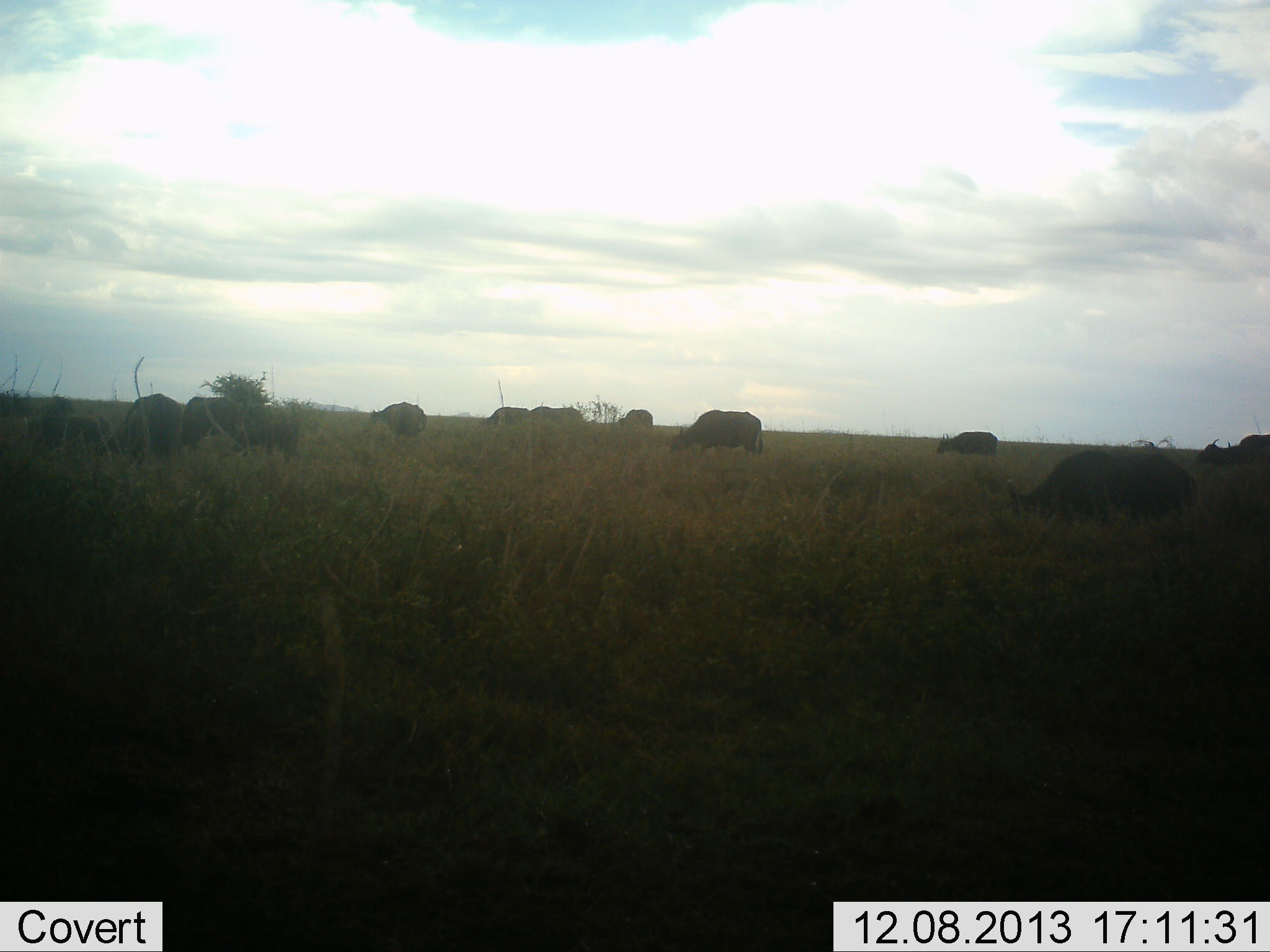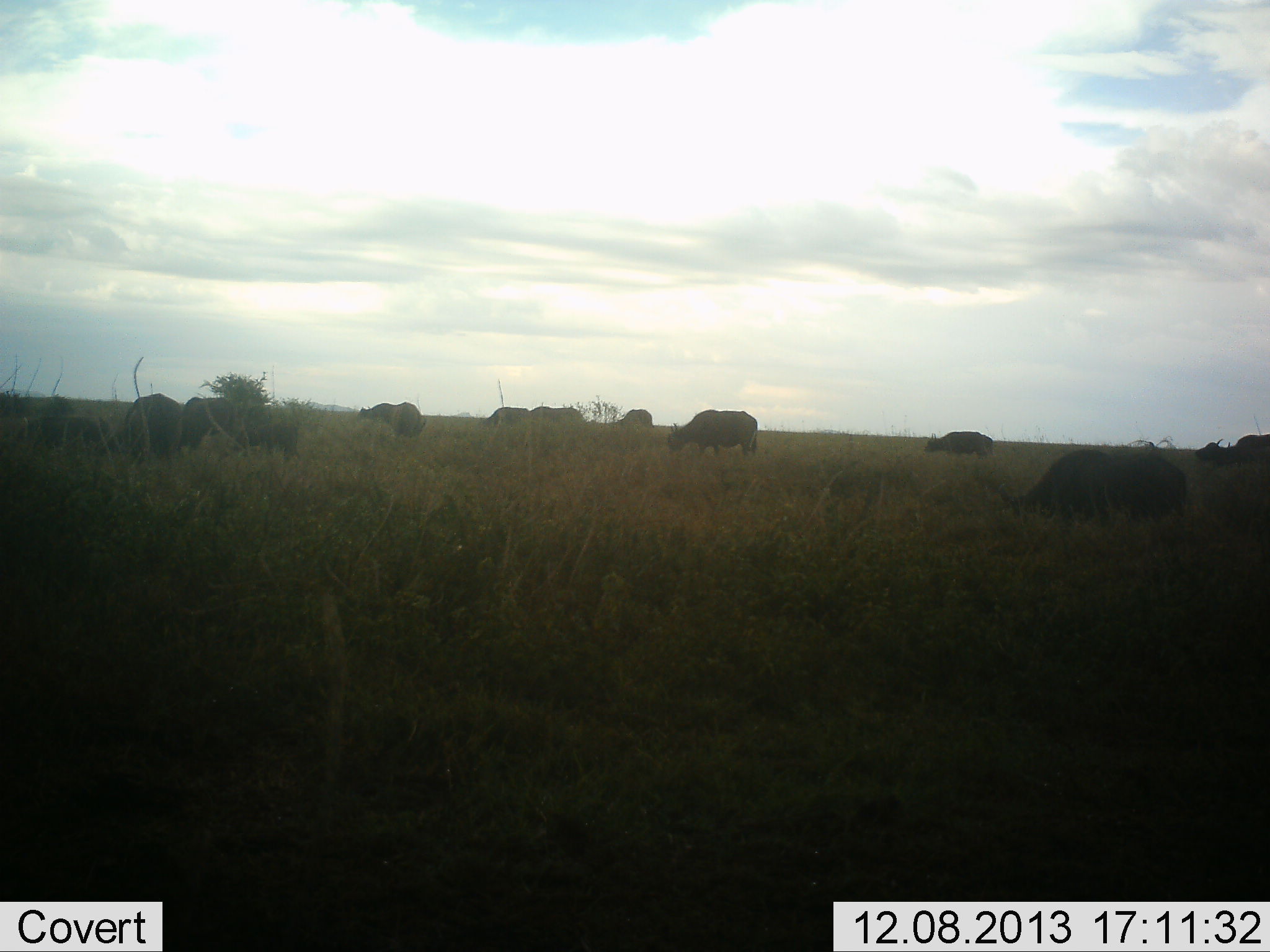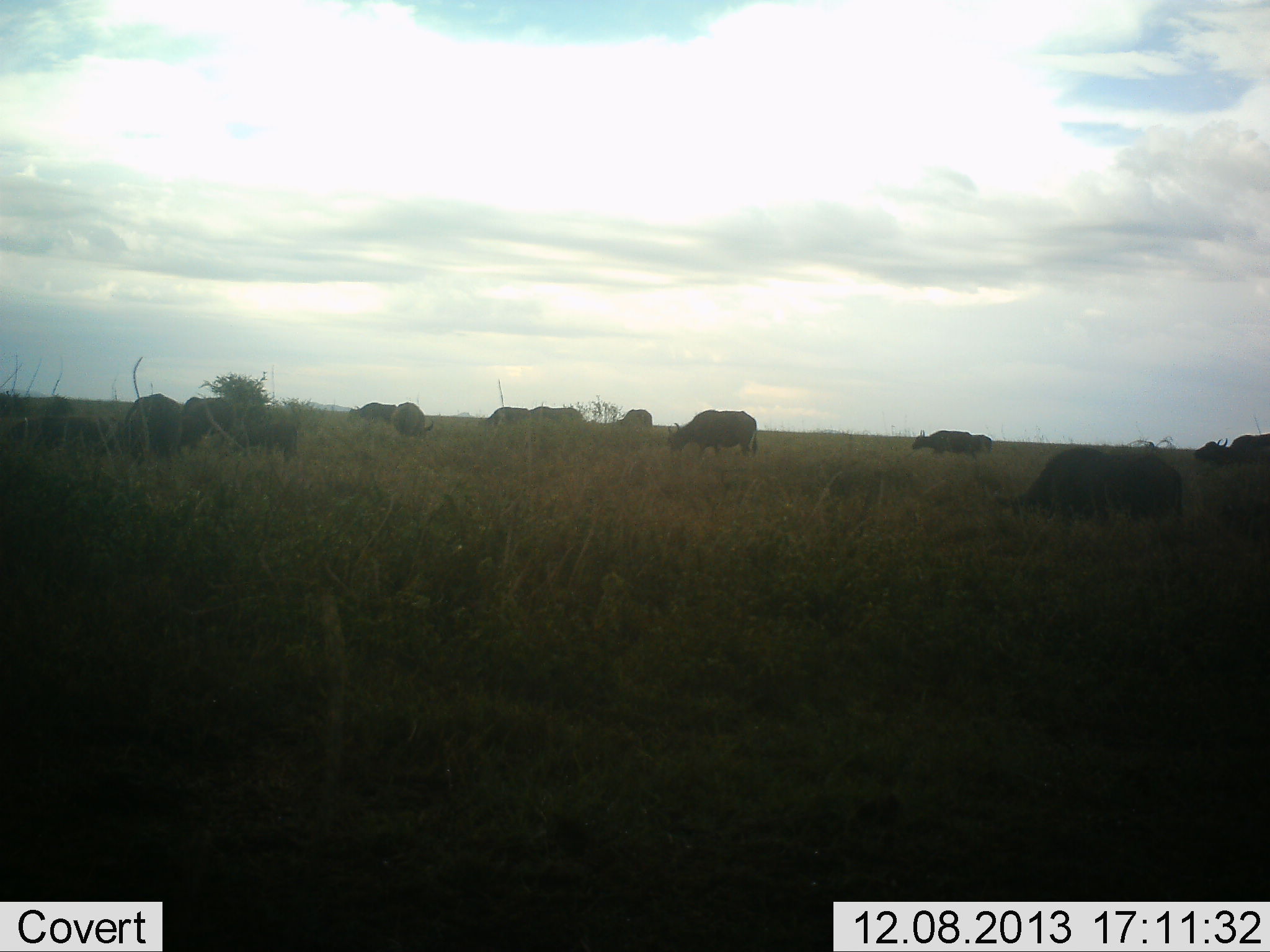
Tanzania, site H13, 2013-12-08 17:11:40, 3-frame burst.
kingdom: Animalia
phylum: Chordata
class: Mammalia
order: Artiodactyla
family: Bovidae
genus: Syncerus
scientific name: Syncerus caffer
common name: cape buffalo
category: buffalo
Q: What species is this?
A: Buffalo (cape buffalo) (Syncerus caffer).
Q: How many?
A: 11-50.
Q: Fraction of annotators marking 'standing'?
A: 40%.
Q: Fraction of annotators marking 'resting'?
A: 0%.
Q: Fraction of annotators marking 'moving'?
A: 10%.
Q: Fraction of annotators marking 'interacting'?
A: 0%.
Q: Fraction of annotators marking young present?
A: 0%.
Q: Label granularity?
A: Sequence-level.